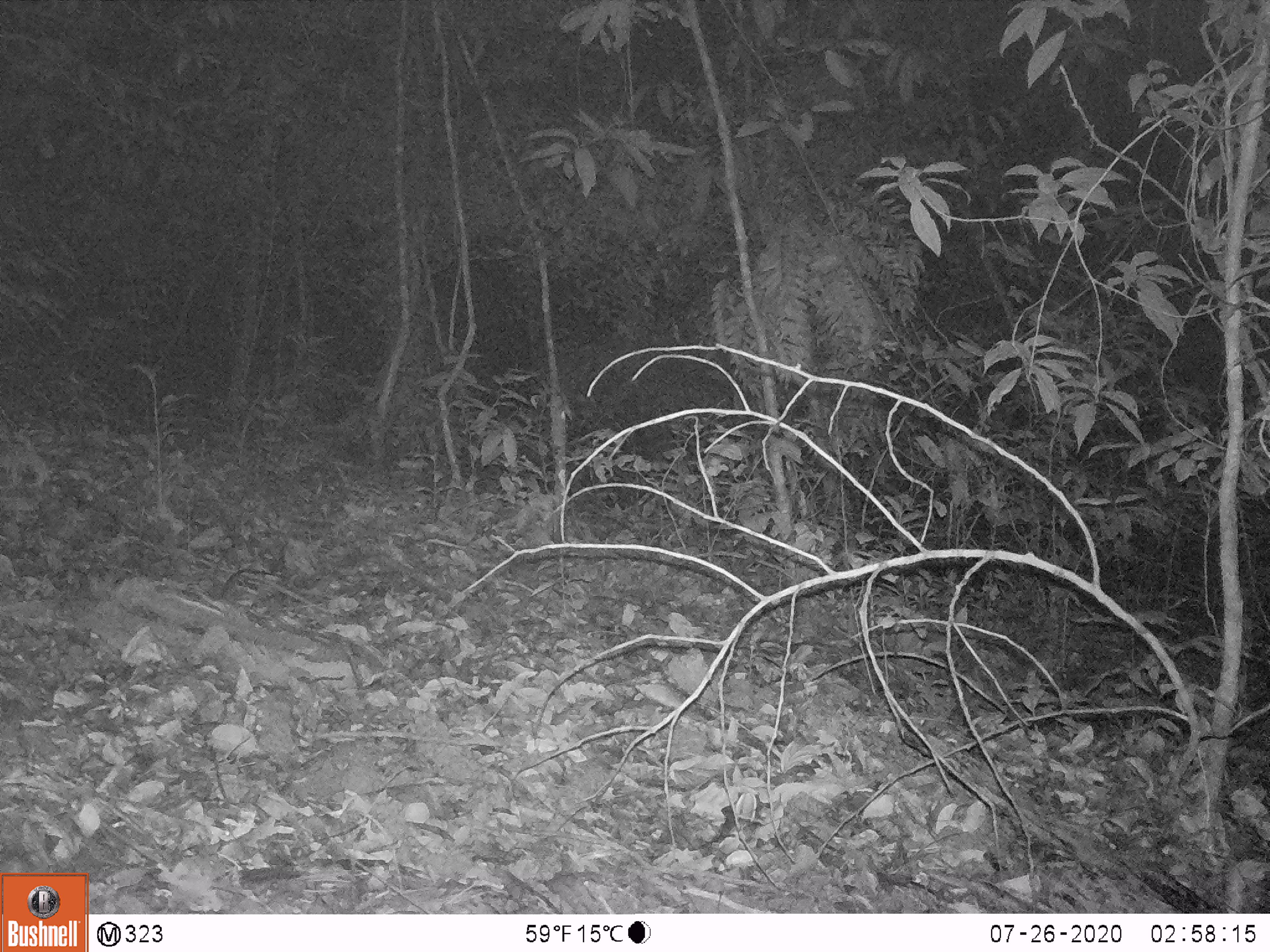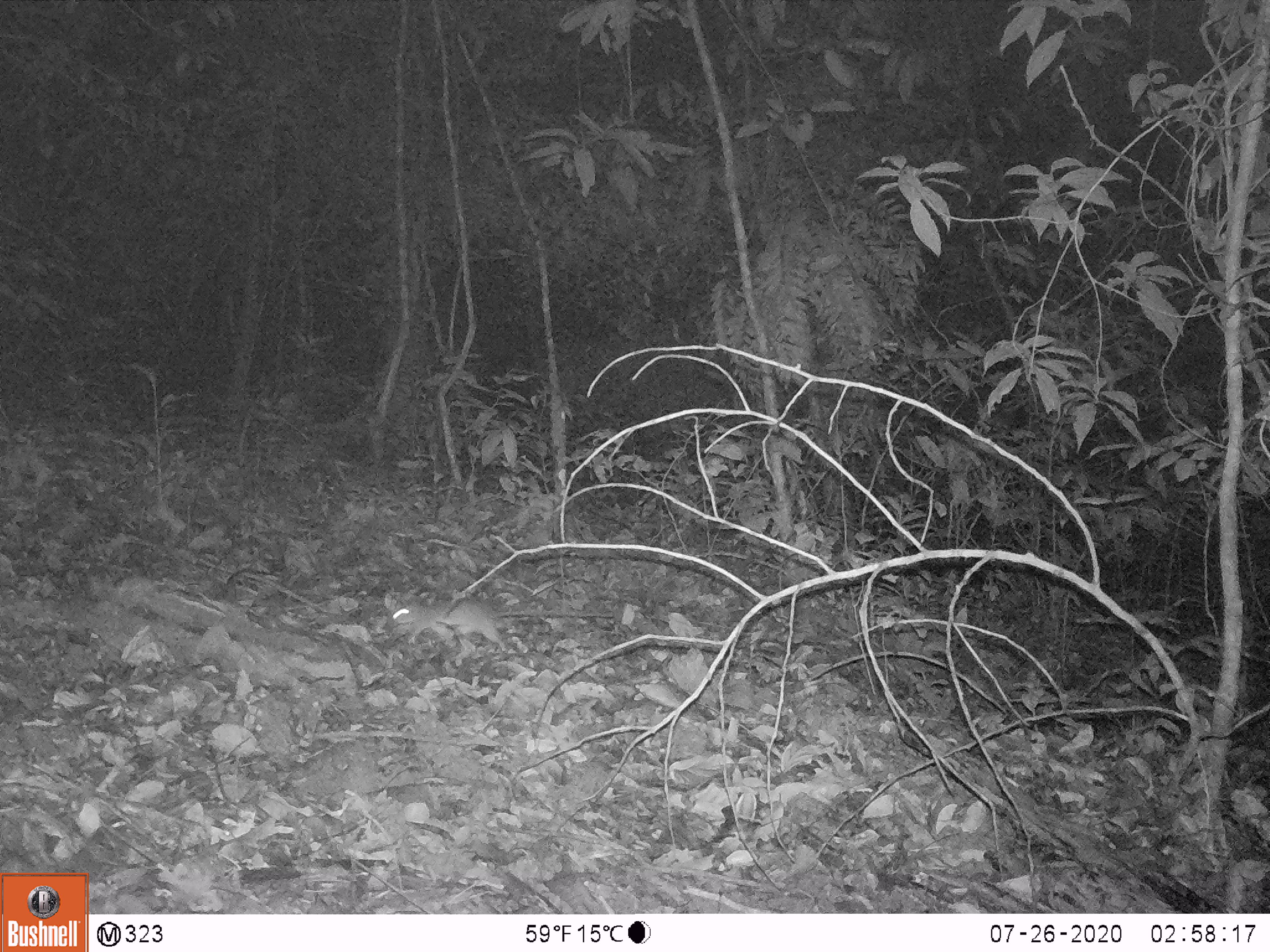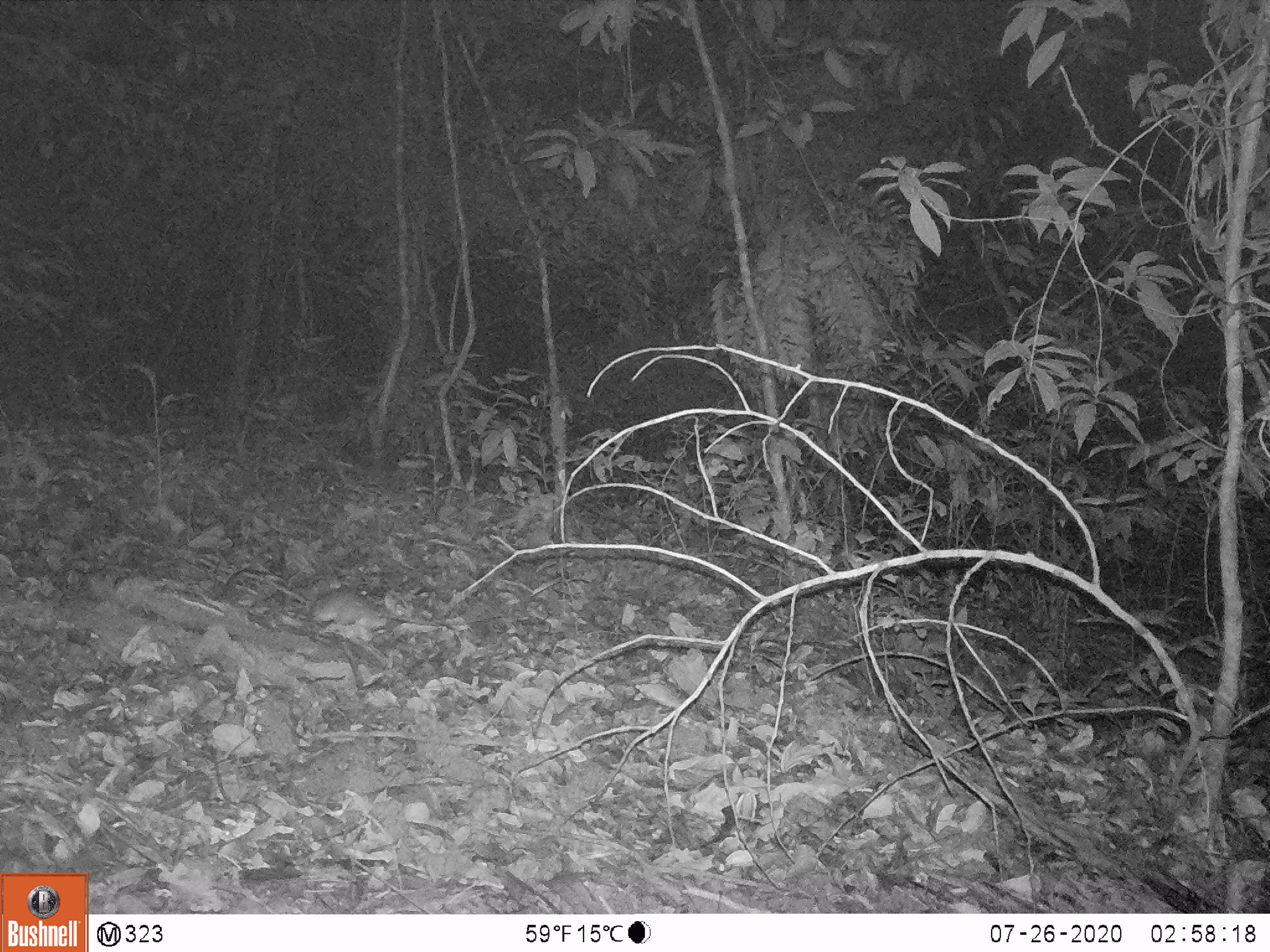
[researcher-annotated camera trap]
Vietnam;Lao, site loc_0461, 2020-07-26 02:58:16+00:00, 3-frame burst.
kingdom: Animalia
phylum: Chordata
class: Mammalia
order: Rodentia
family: Muridae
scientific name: Muridae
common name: old-world mice and rats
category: unidentified murid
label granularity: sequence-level